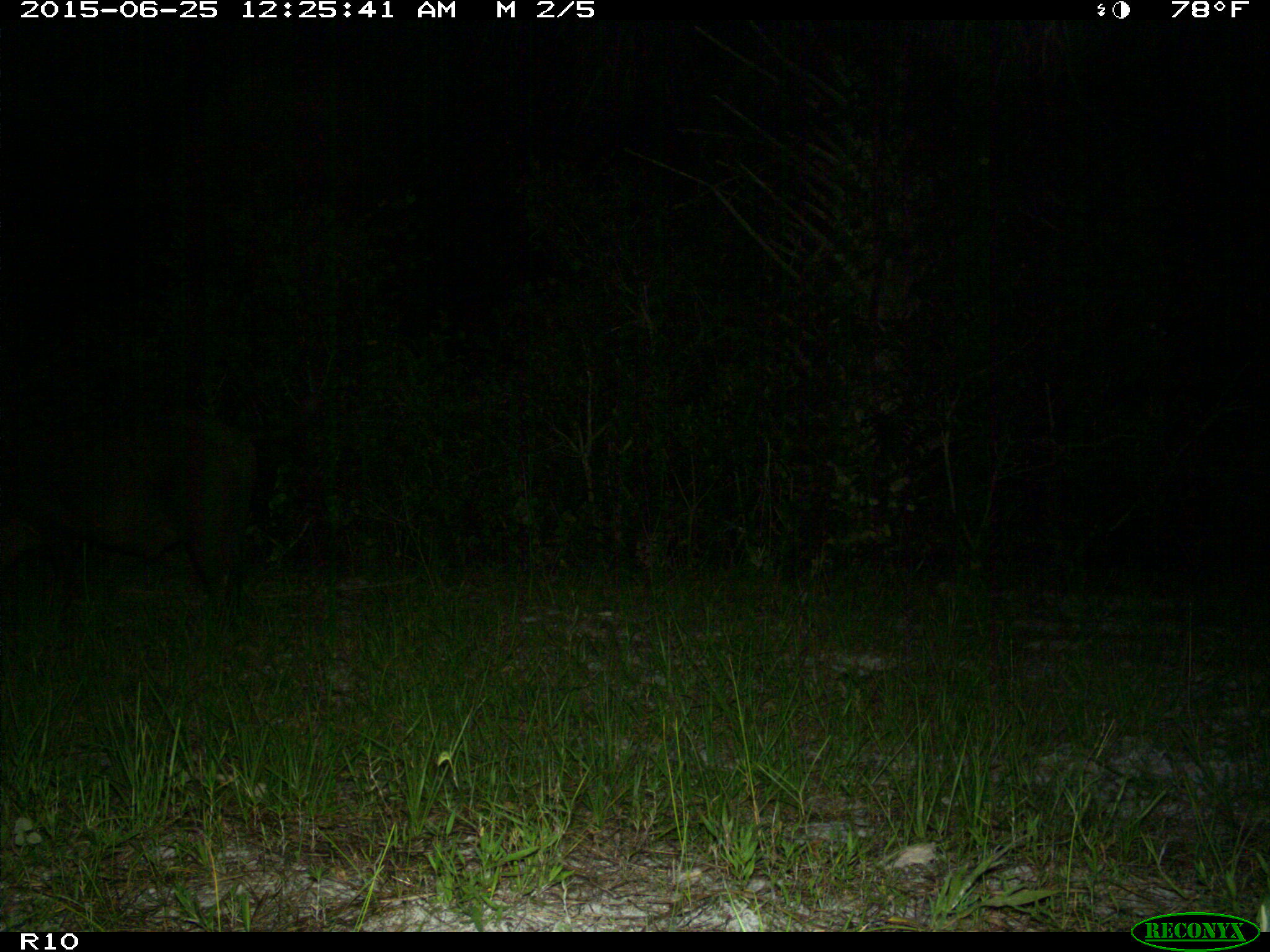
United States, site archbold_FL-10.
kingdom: Animalia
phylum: Chordata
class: Mammalia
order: Artiodactyla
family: Suidae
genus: Sus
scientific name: Sus scrofa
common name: wild boar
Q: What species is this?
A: Sus scrofa (wild boar).